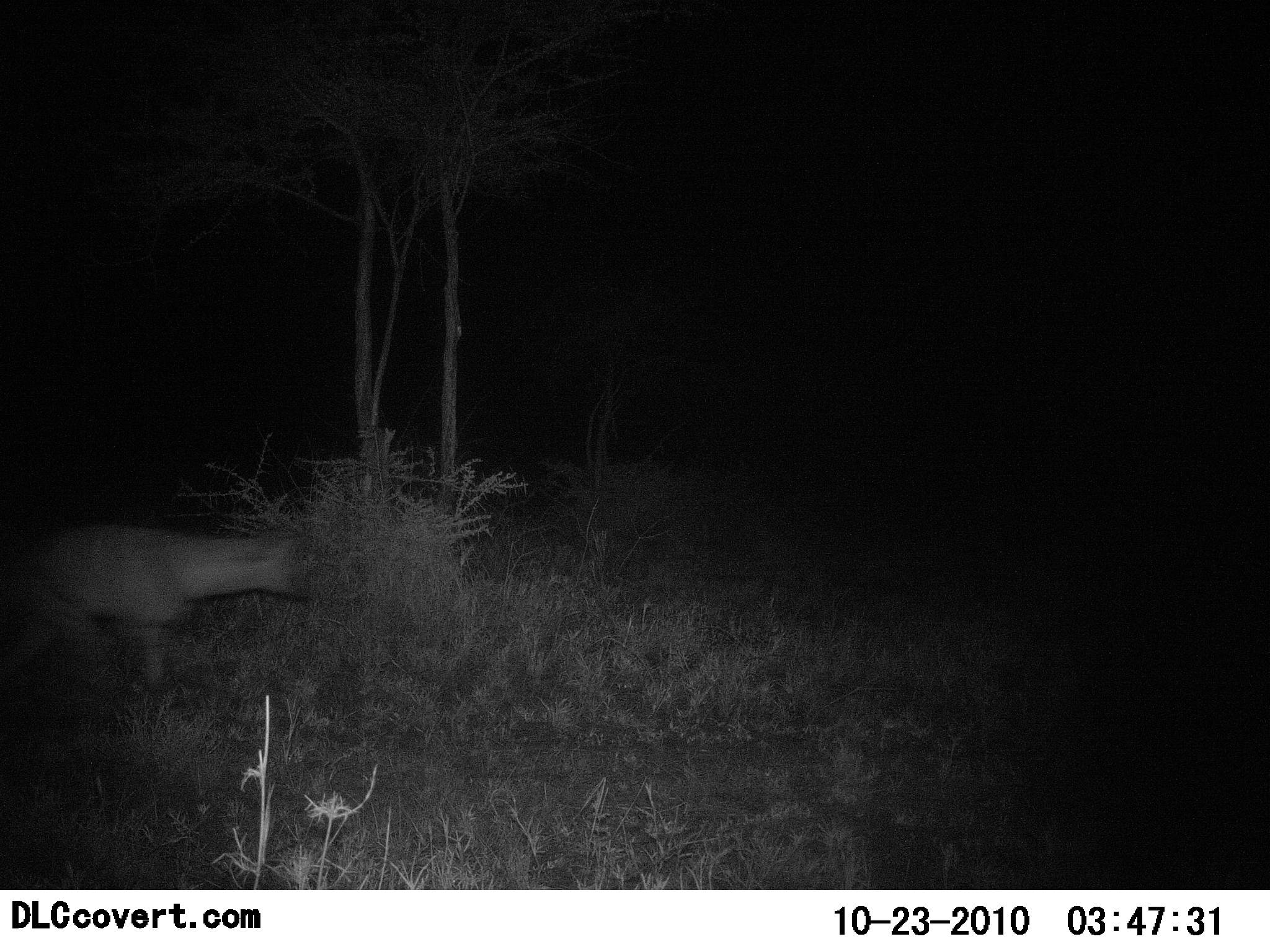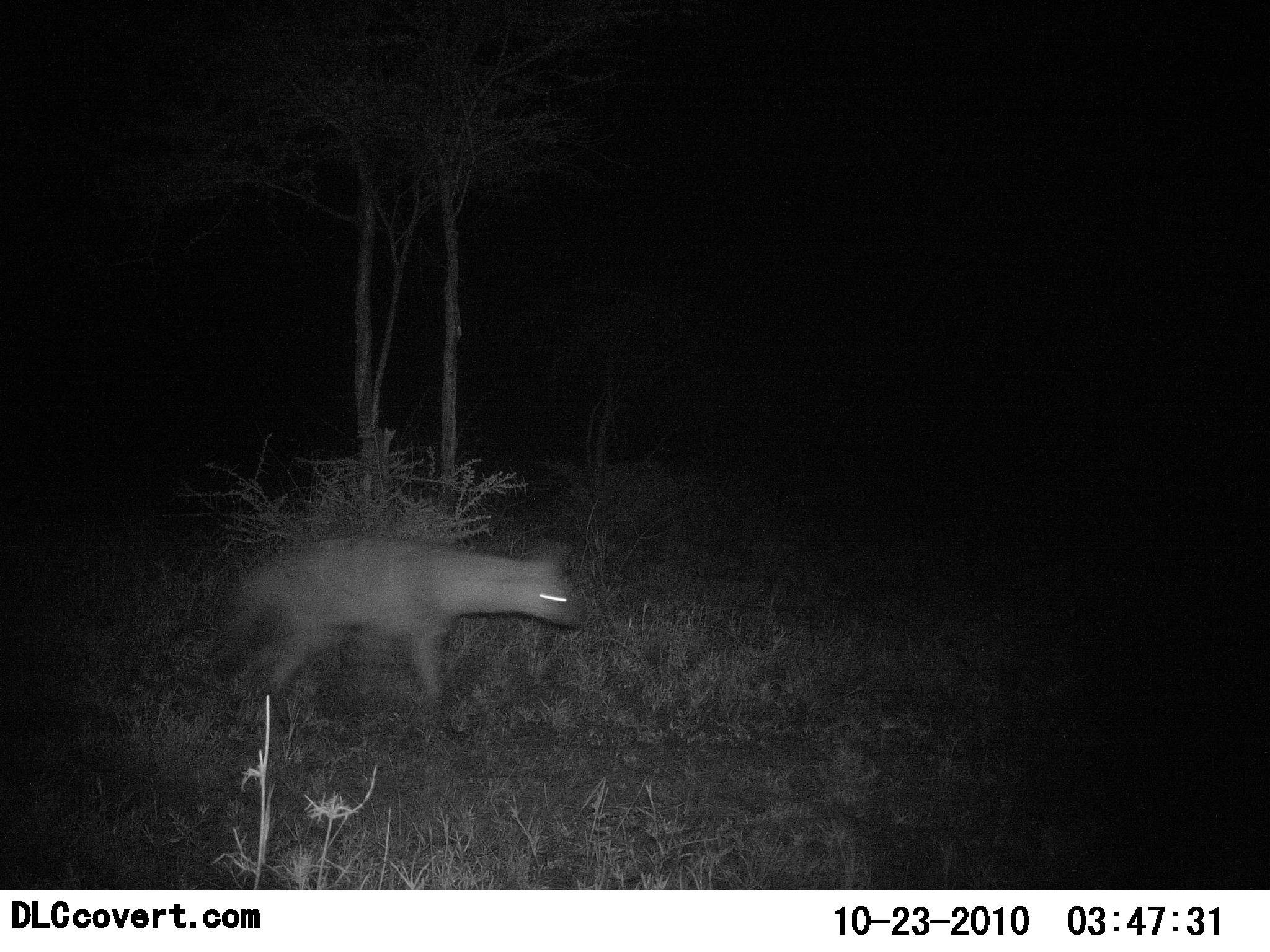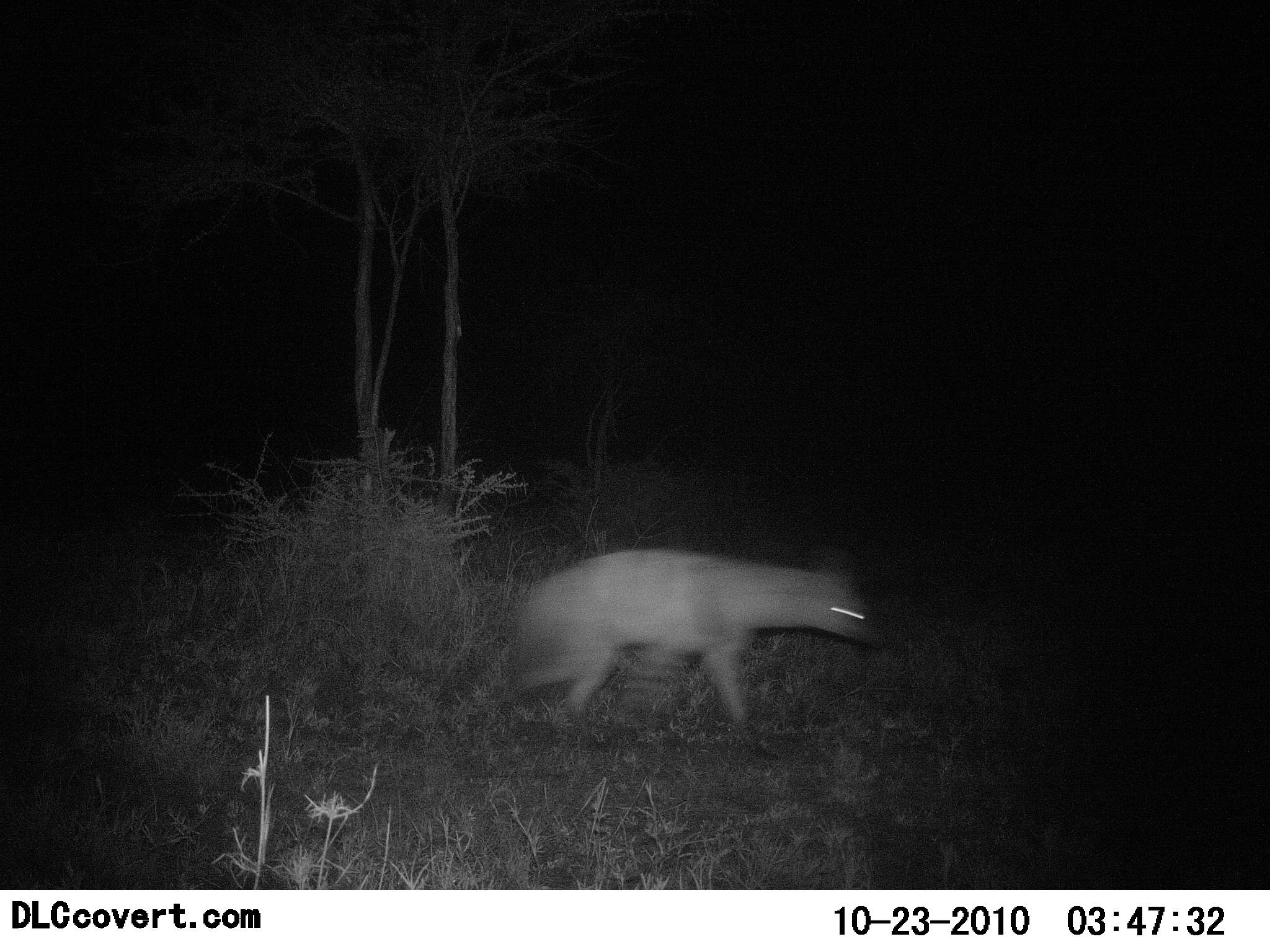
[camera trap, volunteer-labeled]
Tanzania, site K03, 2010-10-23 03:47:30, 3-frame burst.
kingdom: Animalia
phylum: Chordata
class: Mammalia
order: Carnivora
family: Hyaenidae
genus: Hyaena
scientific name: Hyaena hyaena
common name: striped hyena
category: hyenastriped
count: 1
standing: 0%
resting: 0%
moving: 100%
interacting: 0%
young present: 0%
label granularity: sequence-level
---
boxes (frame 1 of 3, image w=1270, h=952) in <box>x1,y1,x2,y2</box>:
animal: <box>0,525,313,707</box>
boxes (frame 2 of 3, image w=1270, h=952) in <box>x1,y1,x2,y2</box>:
animal: <box>206,534,586,746</box>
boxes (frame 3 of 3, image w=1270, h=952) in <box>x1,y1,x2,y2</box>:
animal: <box>489,545,878,733</box>